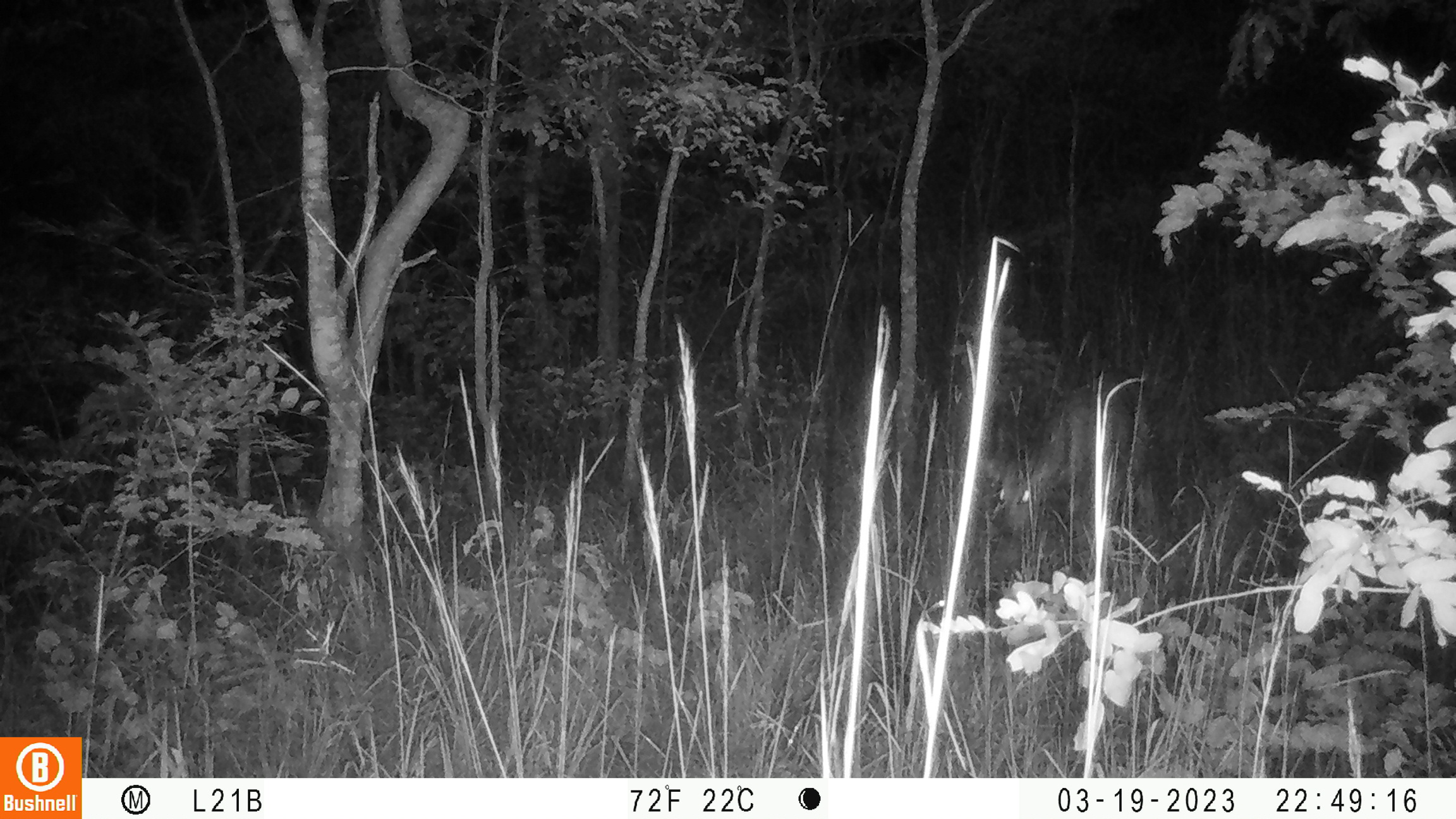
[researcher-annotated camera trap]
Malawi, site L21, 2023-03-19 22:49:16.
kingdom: Animalia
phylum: Chordata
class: Mammalia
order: Artiodactyla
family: Bovidae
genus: Tragelaphus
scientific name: Tragelaphus sylvaticus sylvaticus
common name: cape bushbuck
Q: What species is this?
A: Cape bushbuck (Tragelaphus sylvaticus sylvaticus).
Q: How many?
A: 1.